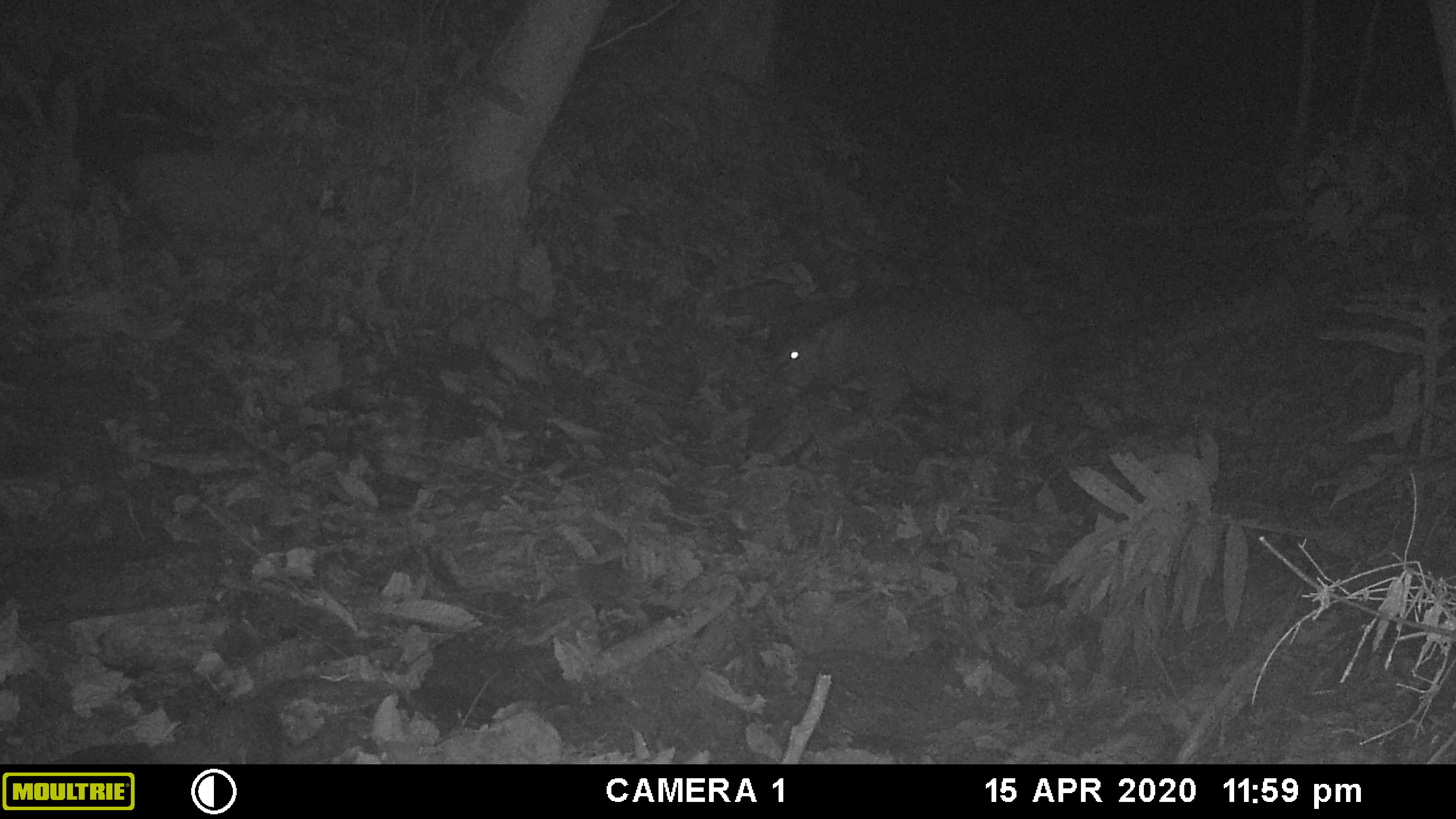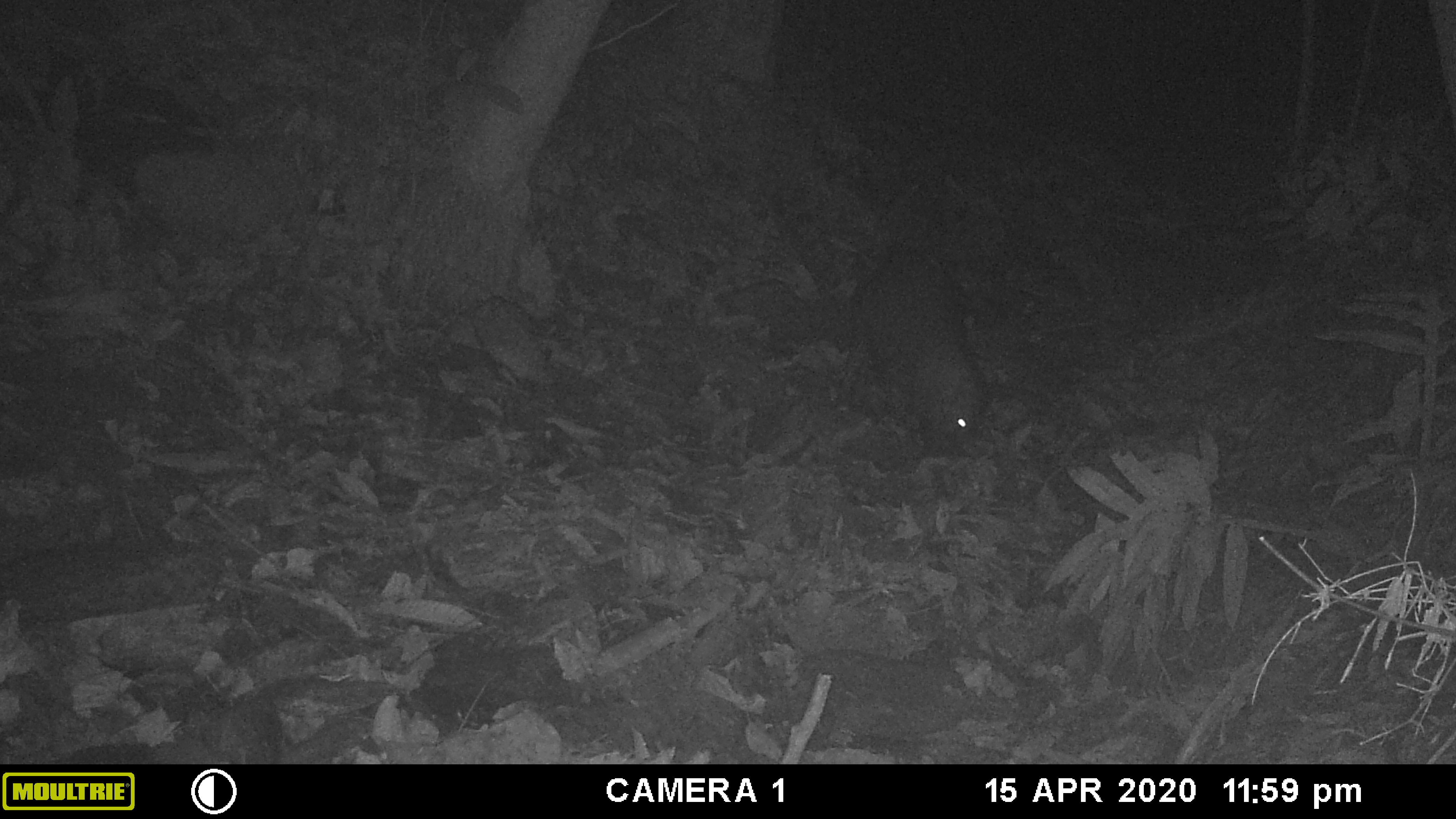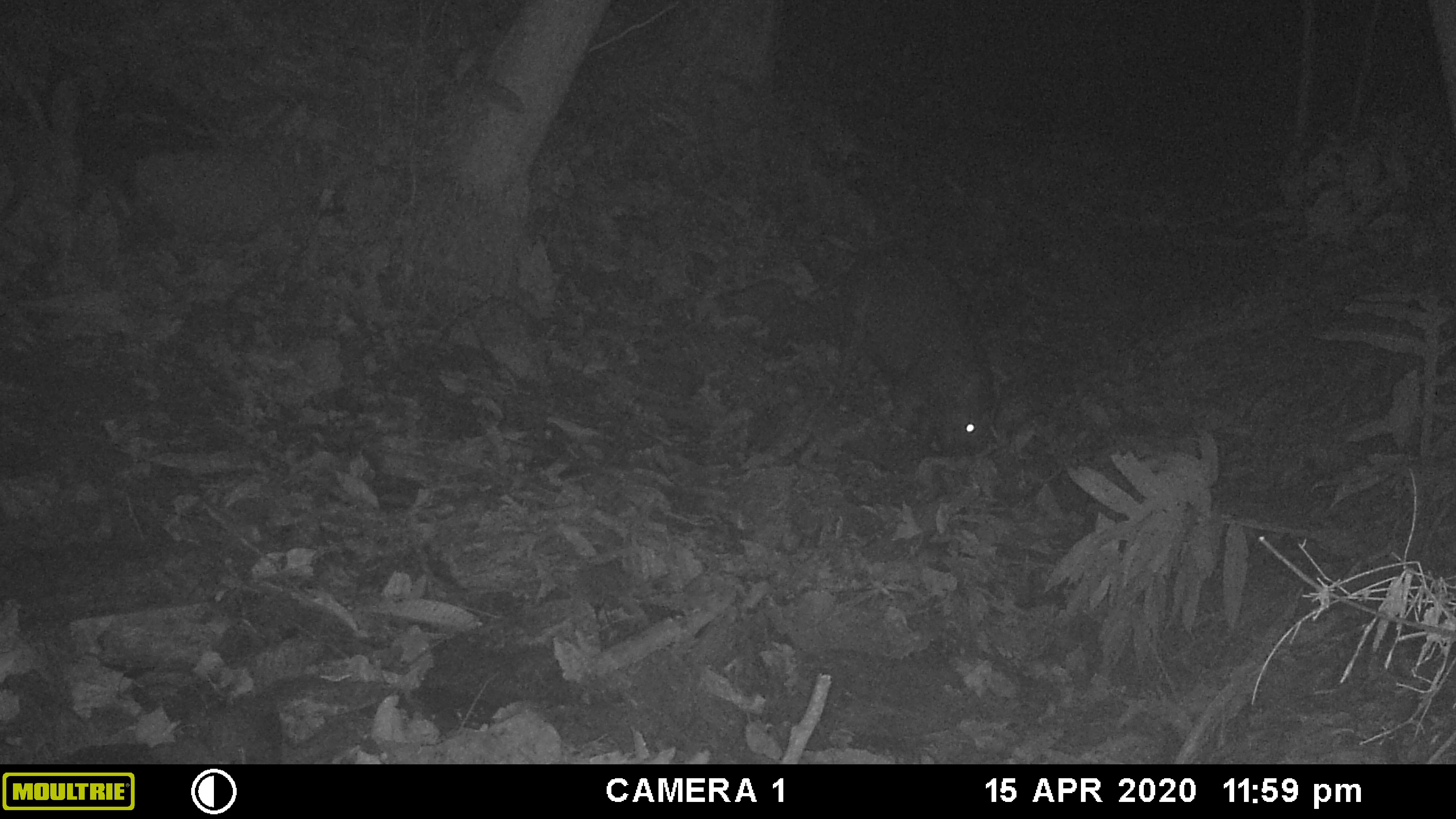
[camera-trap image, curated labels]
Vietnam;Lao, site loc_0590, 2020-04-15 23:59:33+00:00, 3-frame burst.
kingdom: Animalia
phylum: Chordata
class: Mammalia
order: Artiodactyla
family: Suidae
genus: Sus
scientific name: Sus scrofa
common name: eurasian wild pig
Eurasian wild pig (Sus scrofa). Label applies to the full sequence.